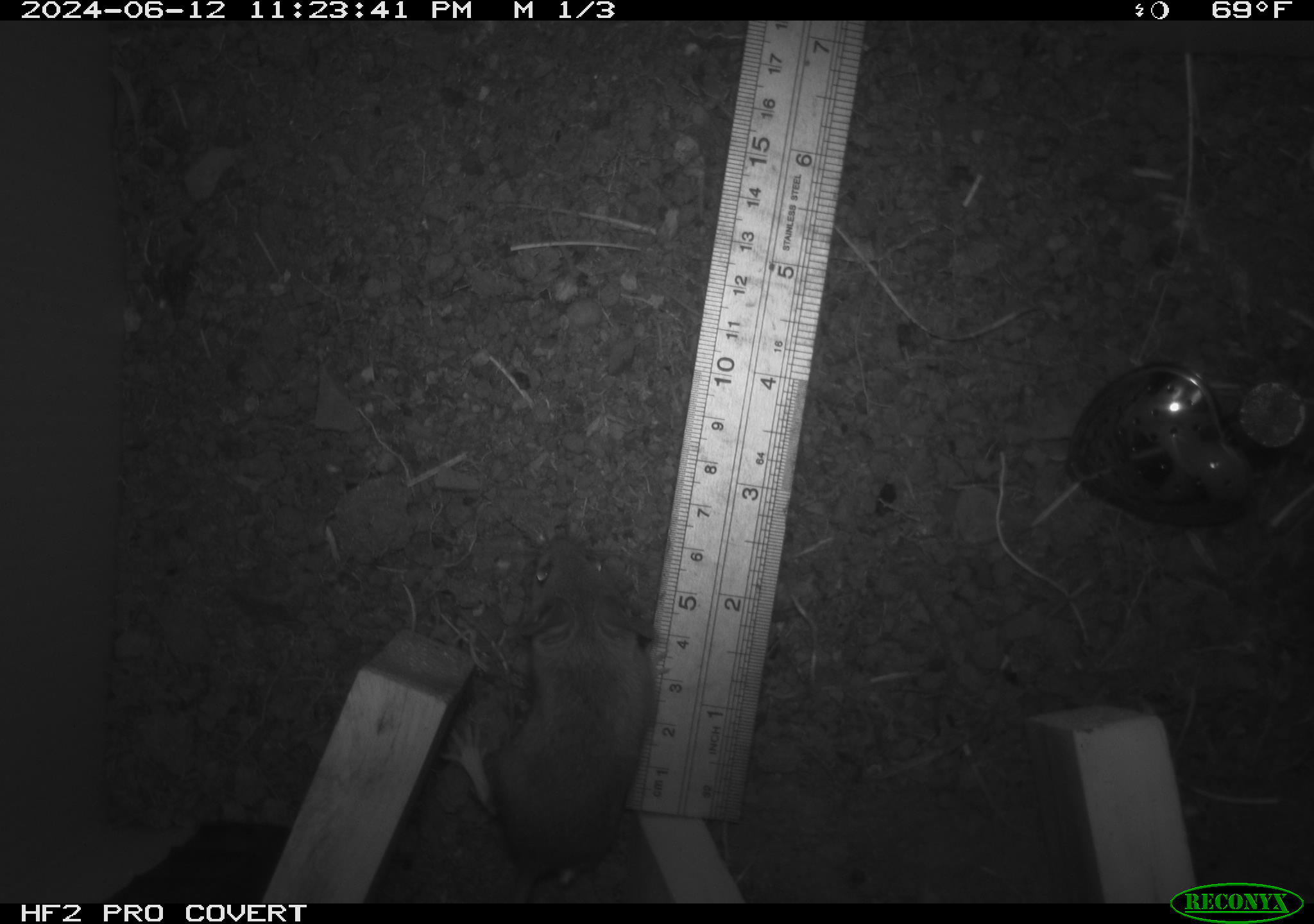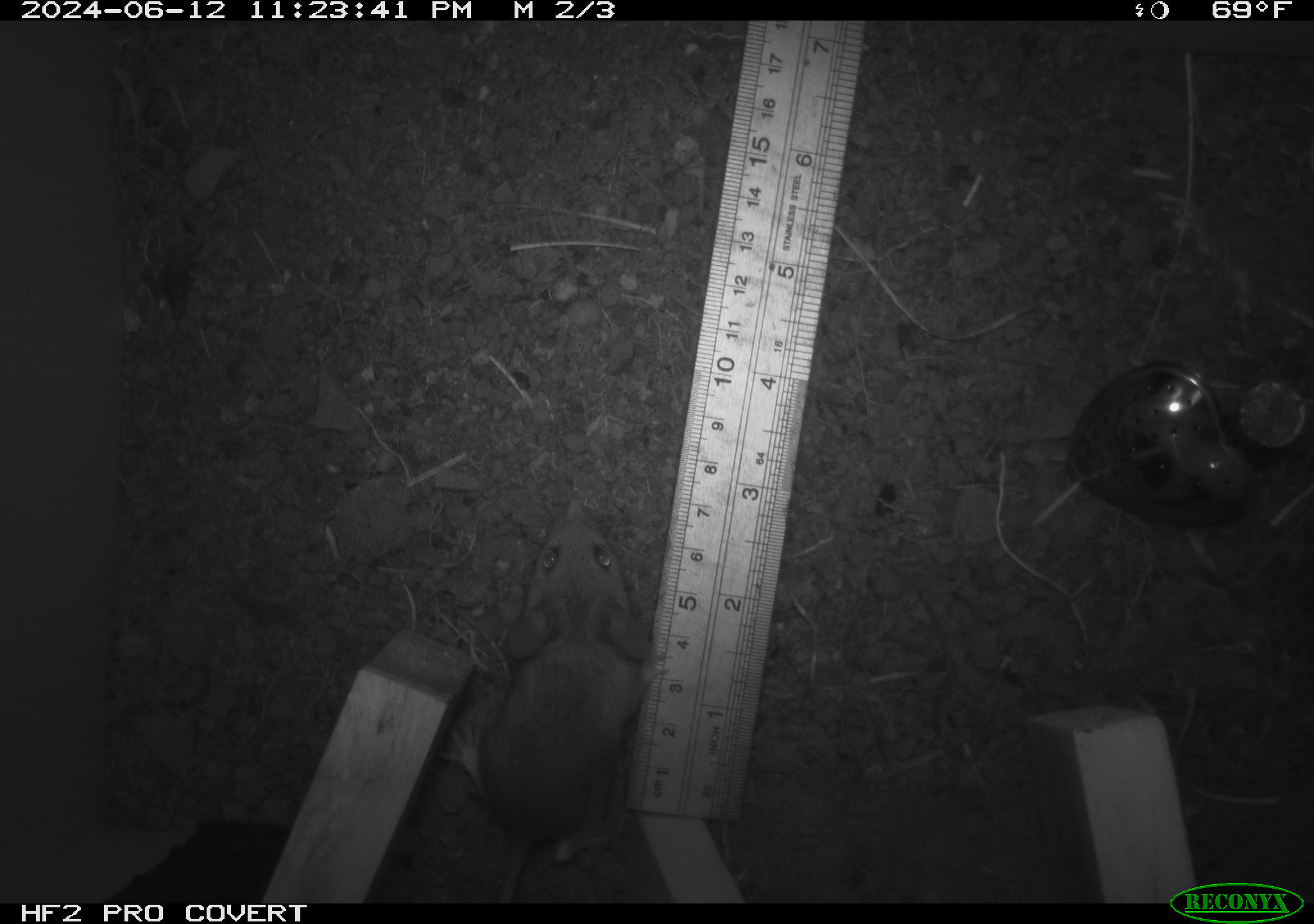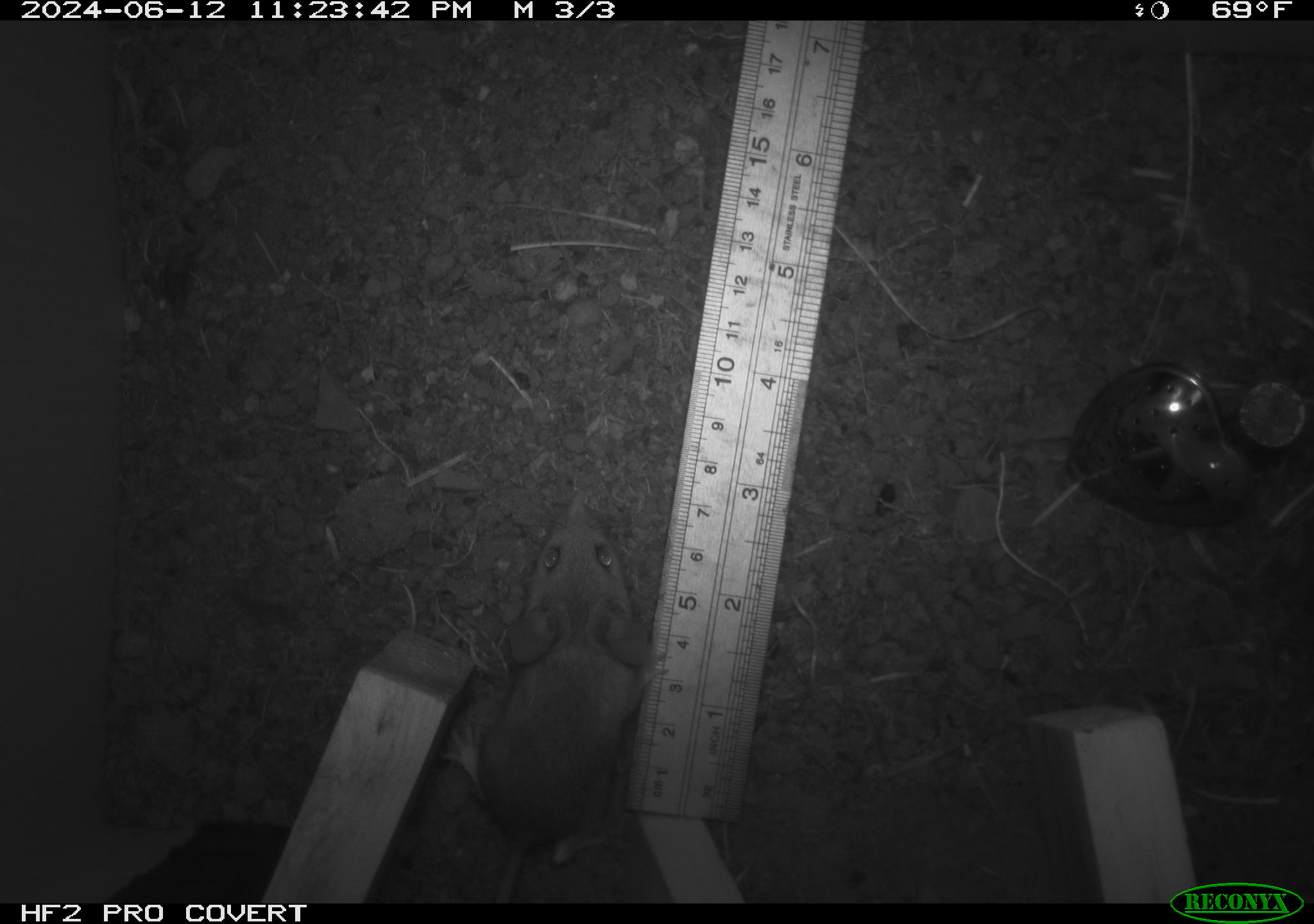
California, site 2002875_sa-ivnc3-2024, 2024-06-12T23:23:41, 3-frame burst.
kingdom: Animalia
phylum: Chordata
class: Mammalia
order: Rodentia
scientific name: Rodentia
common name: mouse species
Mouse species (Rodentia).